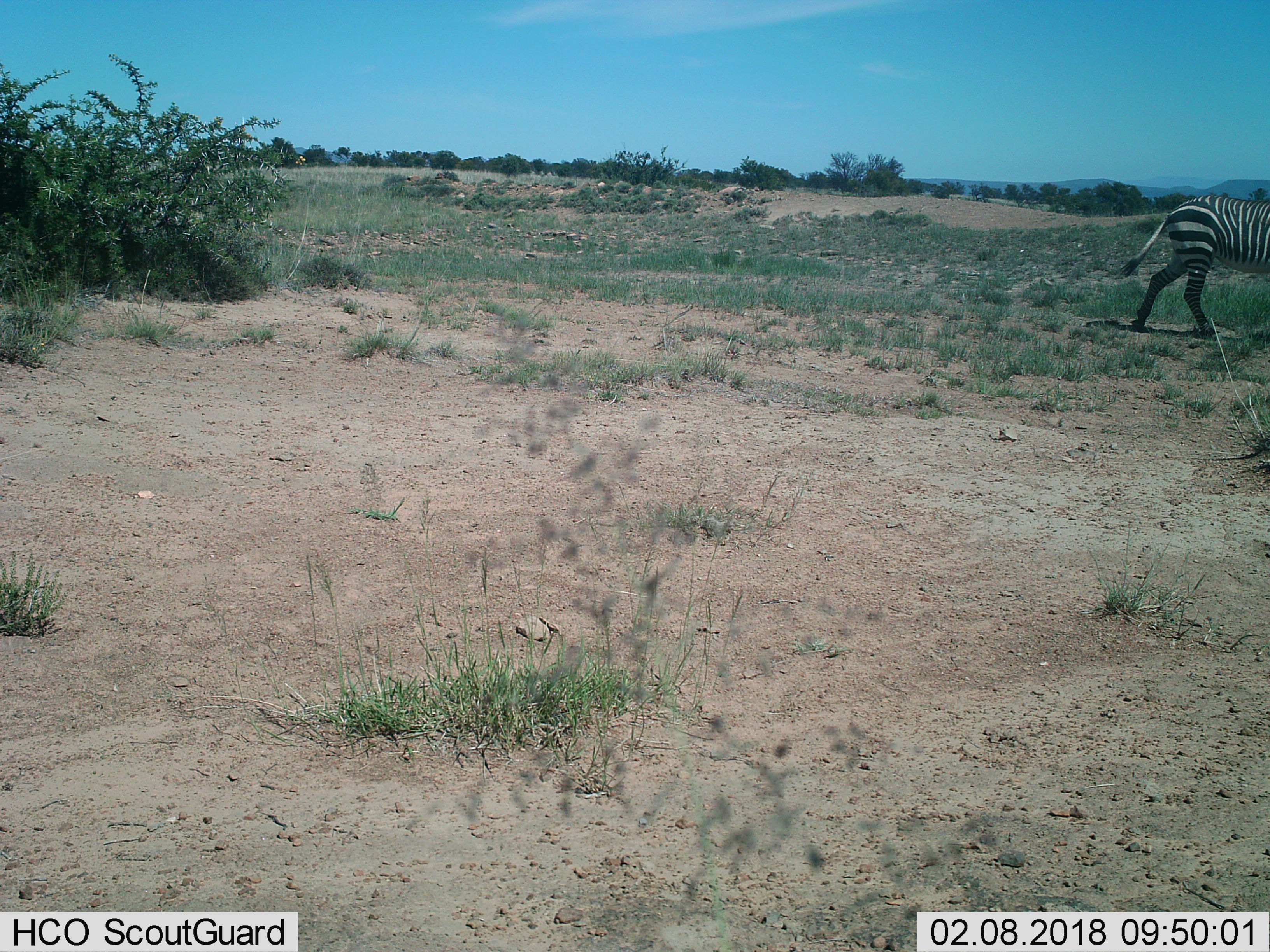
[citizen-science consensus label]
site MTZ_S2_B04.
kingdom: Animalia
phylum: Chordata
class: Mammalia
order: Perissodactyla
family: Equidae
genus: Equus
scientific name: Equus zebra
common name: mountain zebra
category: zebramountain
Zebramountain (mountain zebra) (Equus zebra), count 1. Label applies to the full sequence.